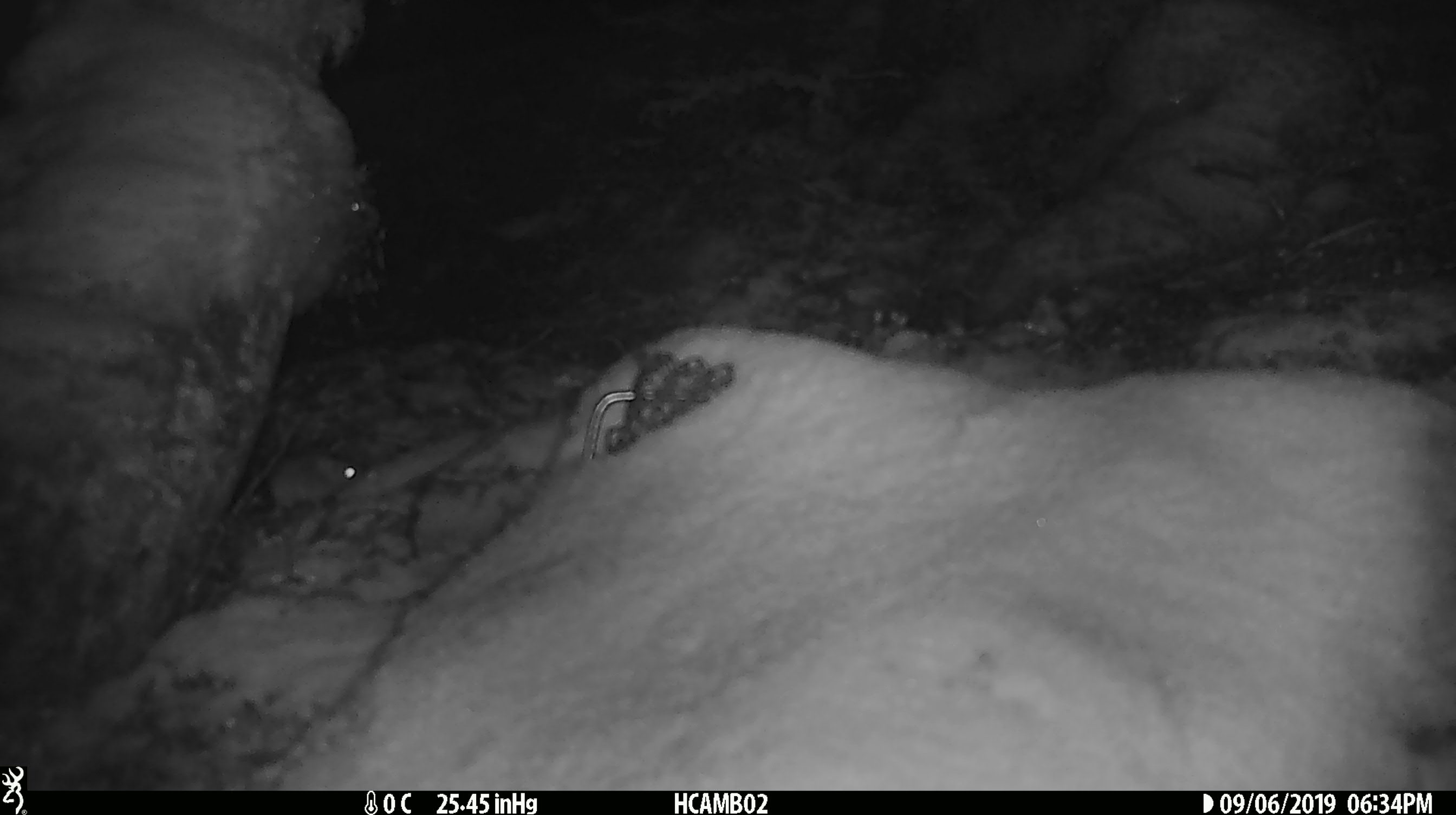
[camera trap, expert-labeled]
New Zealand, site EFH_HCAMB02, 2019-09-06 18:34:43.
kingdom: Animalia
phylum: Chordata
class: Mammalia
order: Rodentia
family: Muridae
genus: Mus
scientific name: Mus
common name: mouse